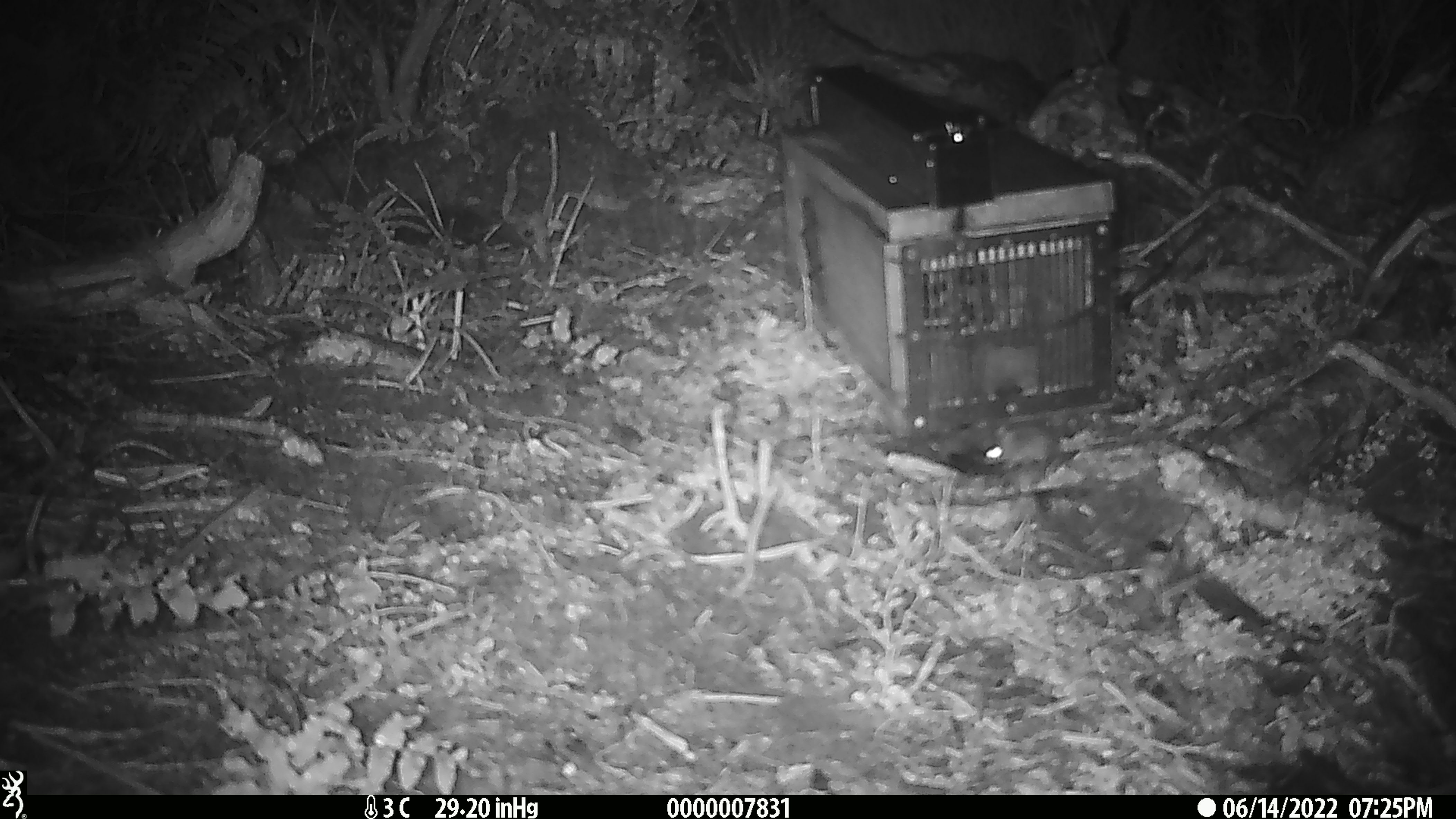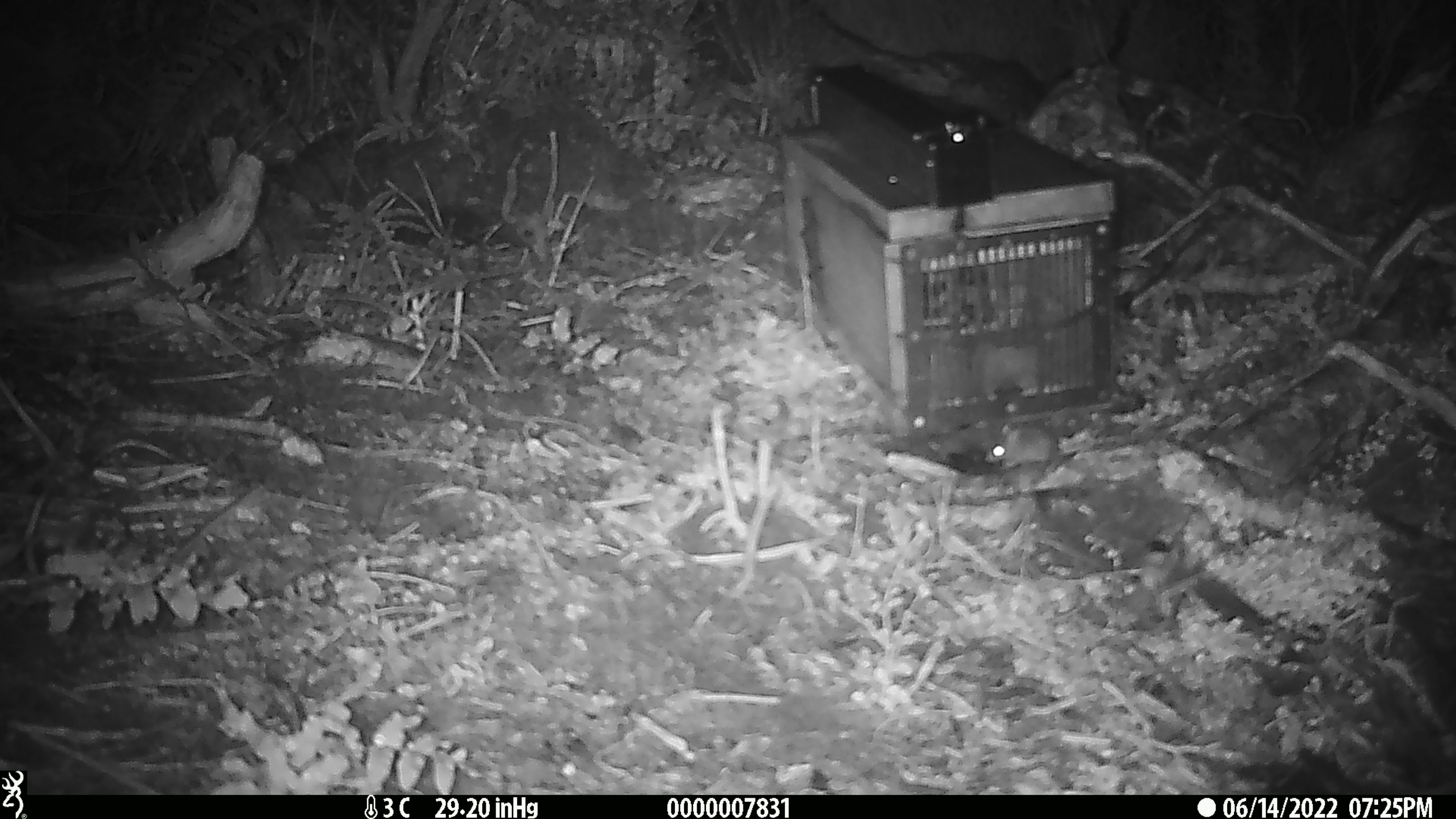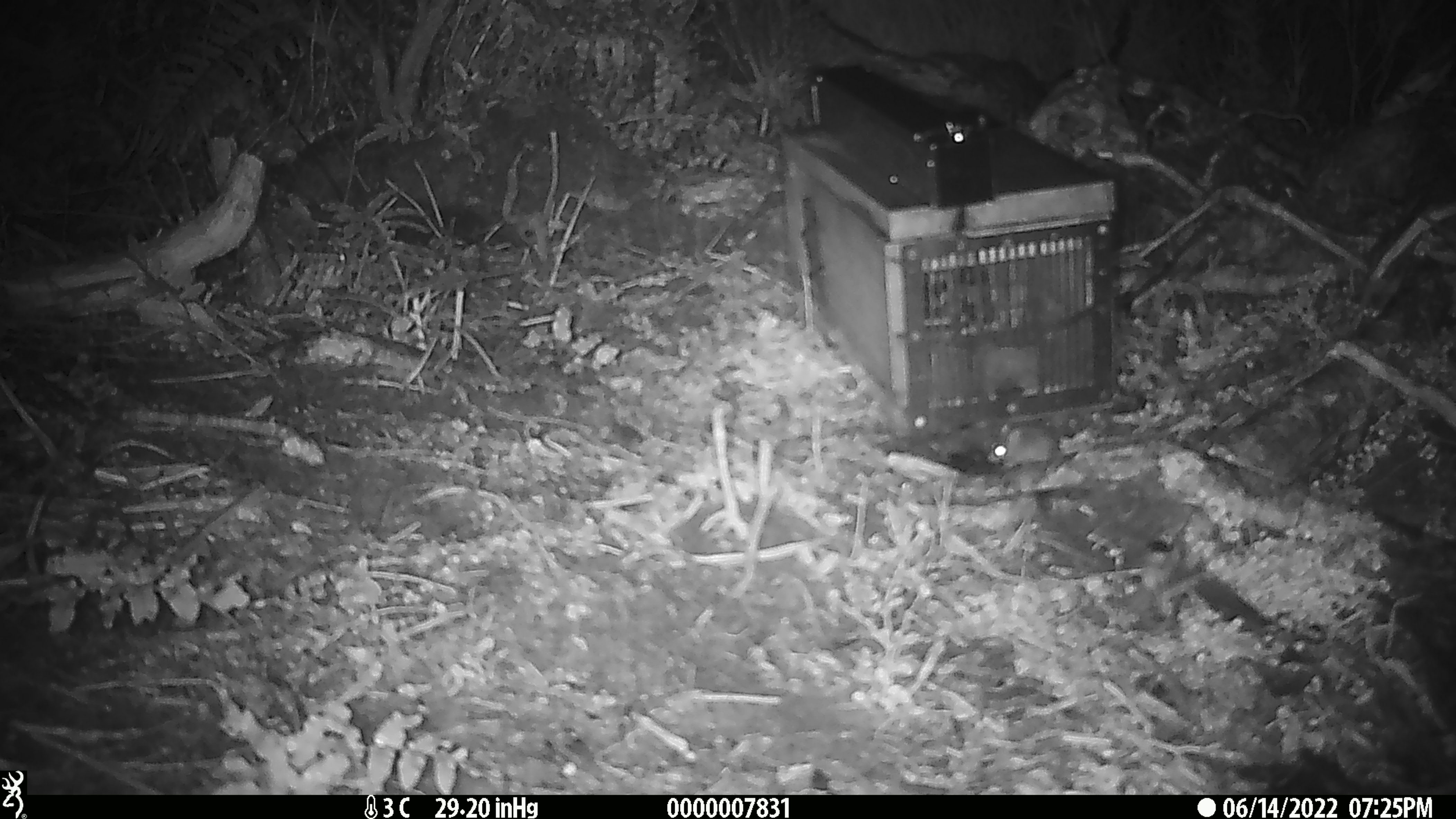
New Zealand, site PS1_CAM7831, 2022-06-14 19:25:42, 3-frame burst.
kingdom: Animalia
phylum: Chordata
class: Mammalia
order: Rodentia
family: Muridae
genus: Mus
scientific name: Mus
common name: mouse